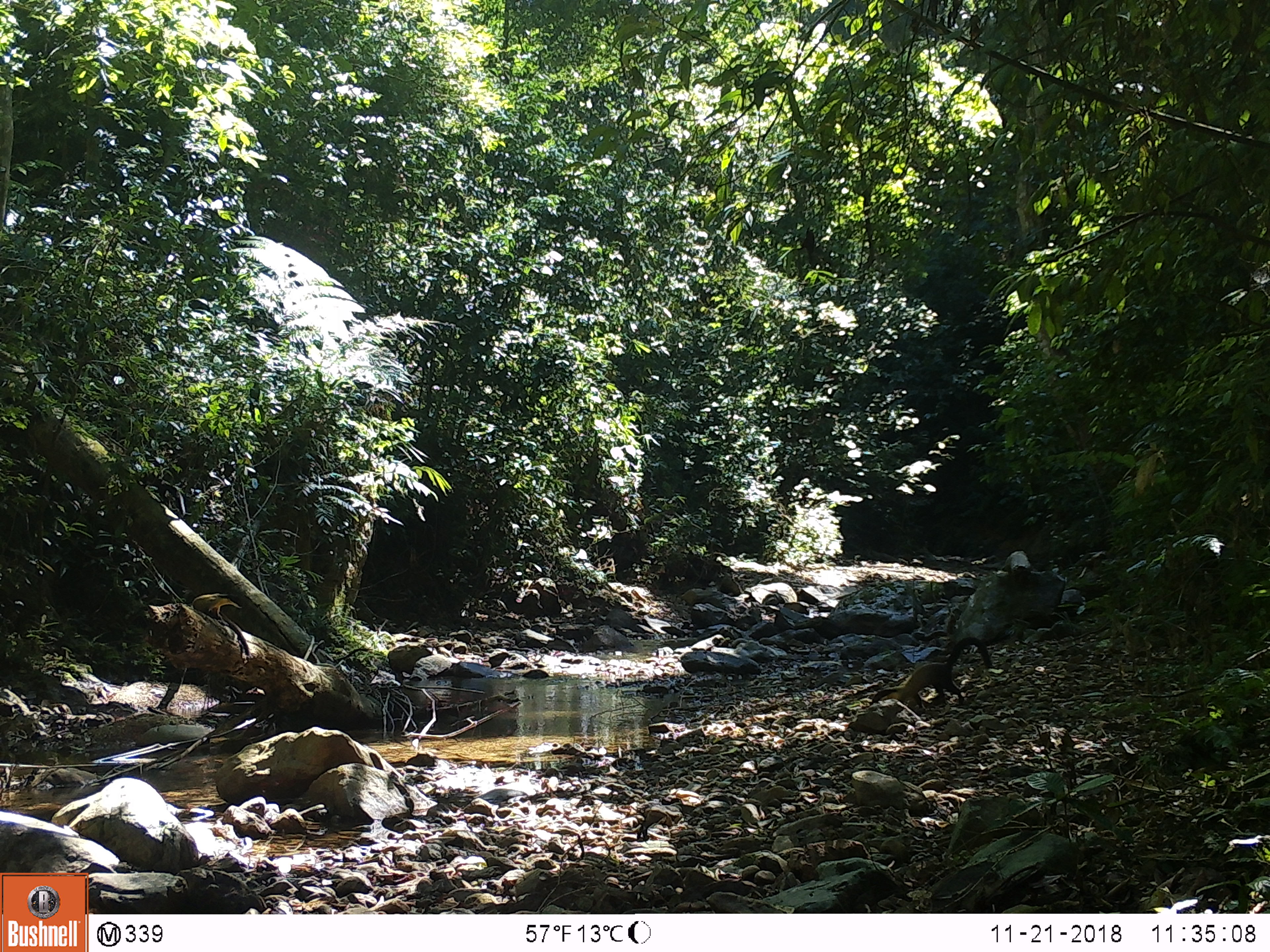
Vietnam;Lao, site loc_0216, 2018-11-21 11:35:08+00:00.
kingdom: Animalia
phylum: Chordata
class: Mammalia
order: Carnivora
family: Mustelidae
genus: Martes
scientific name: Martes flavigula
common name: yellow-throated marten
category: yellow throated marten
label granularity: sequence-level